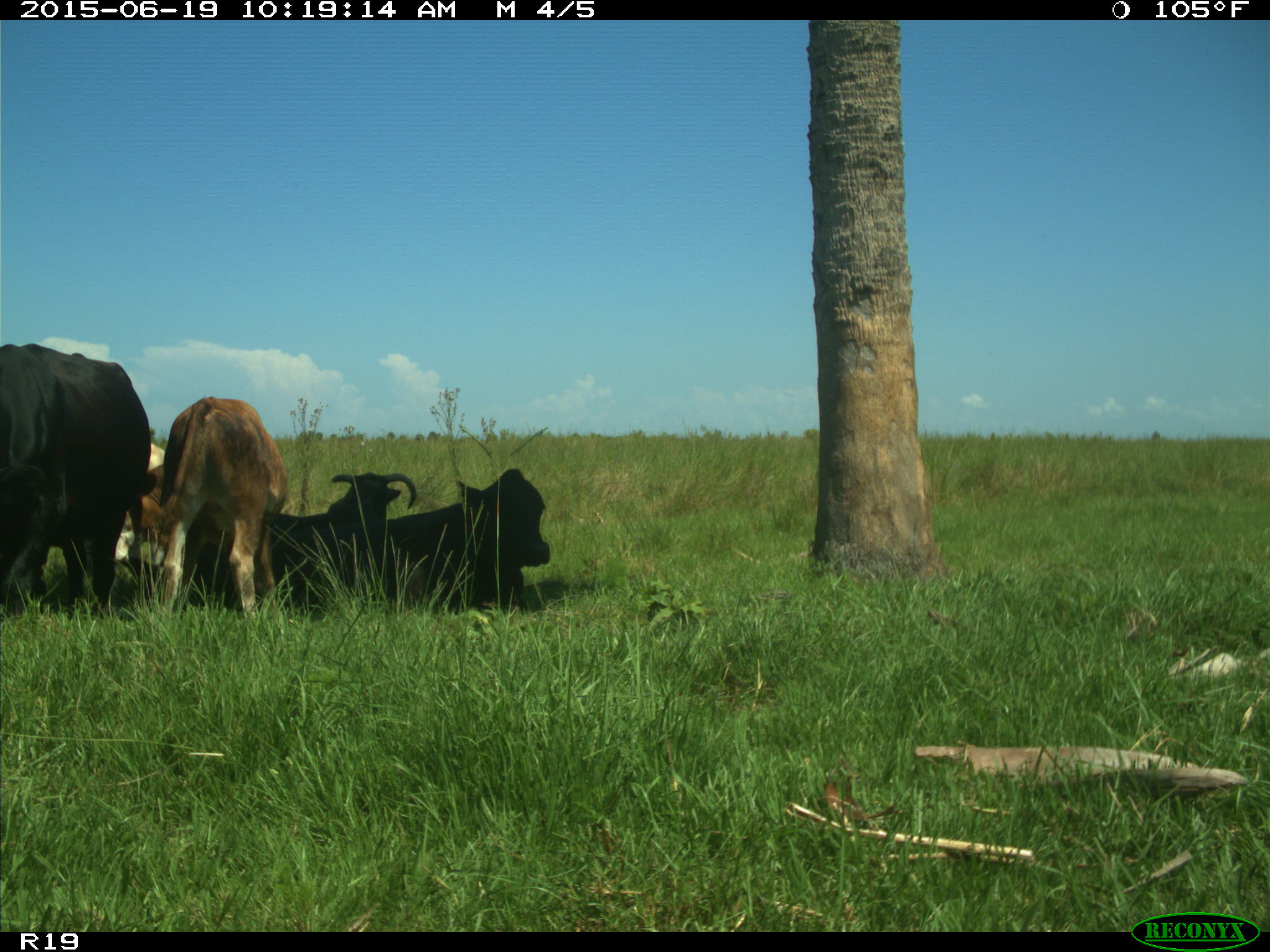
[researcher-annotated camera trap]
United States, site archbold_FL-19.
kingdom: Animalia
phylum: Chordata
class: Mammalia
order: Artiodactyla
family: Bovidae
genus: Bos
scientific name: Bos taurus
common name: domestic cow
Bos taurus (domestic cow).